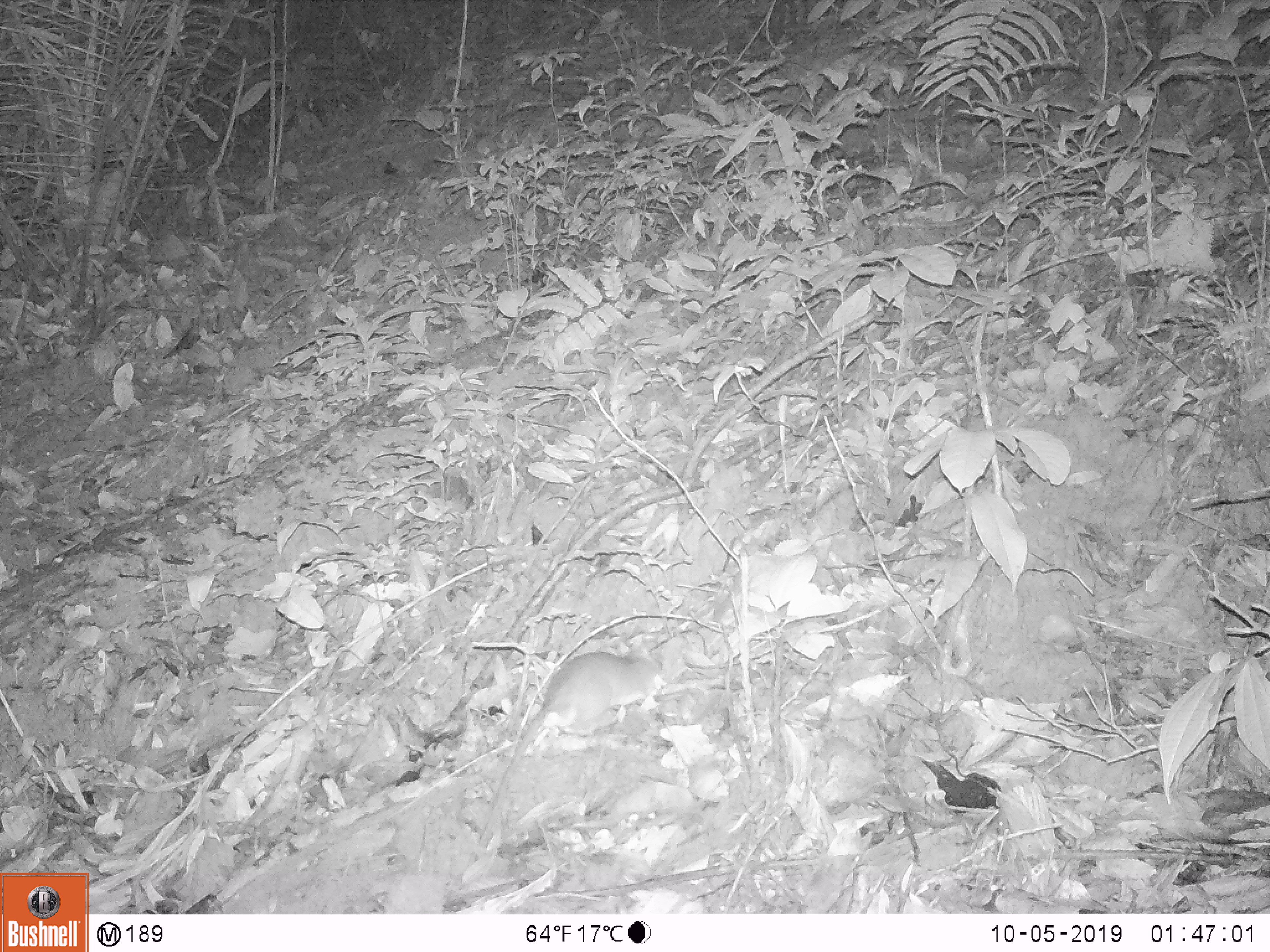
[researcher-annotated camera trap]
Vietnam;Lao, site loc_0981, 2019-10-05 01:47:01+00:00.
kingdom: Animalia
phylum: Chordata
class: Mammalia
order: Rodentia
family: Muridae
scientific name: Muridae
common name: old-world mice and rats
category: unidentified murid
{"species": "unidentified murid (old-world mice and rats) (Muridae)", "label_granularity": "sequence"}